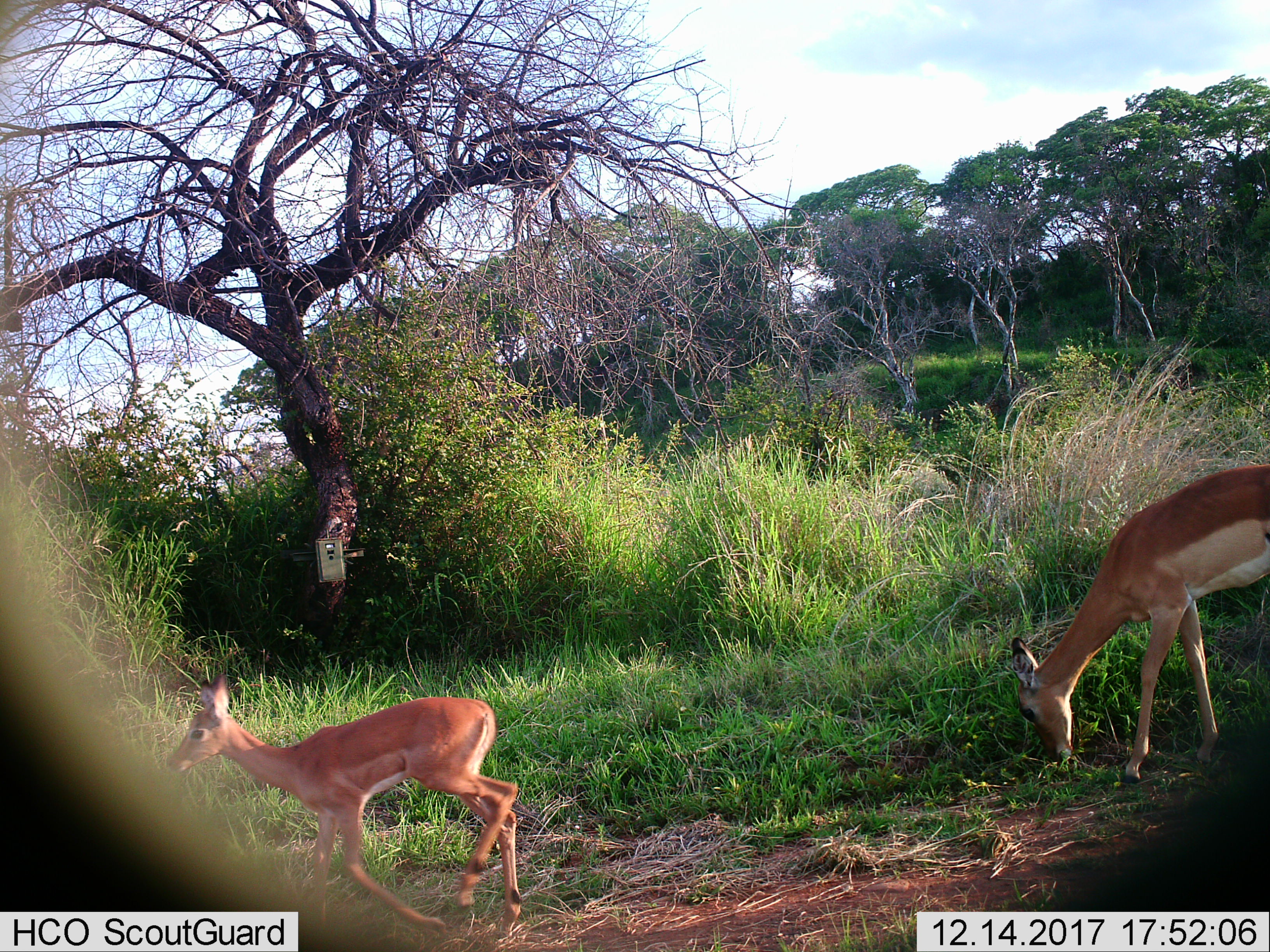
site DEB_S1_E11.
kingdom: Animalia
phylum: Chordata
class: Mammalia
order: Artiodactyla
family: Bovidae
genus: Aepyceros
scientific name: Aepyceros melampus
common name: impala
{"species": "impala (Aepyceros melampus)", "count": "2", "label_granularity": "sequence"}